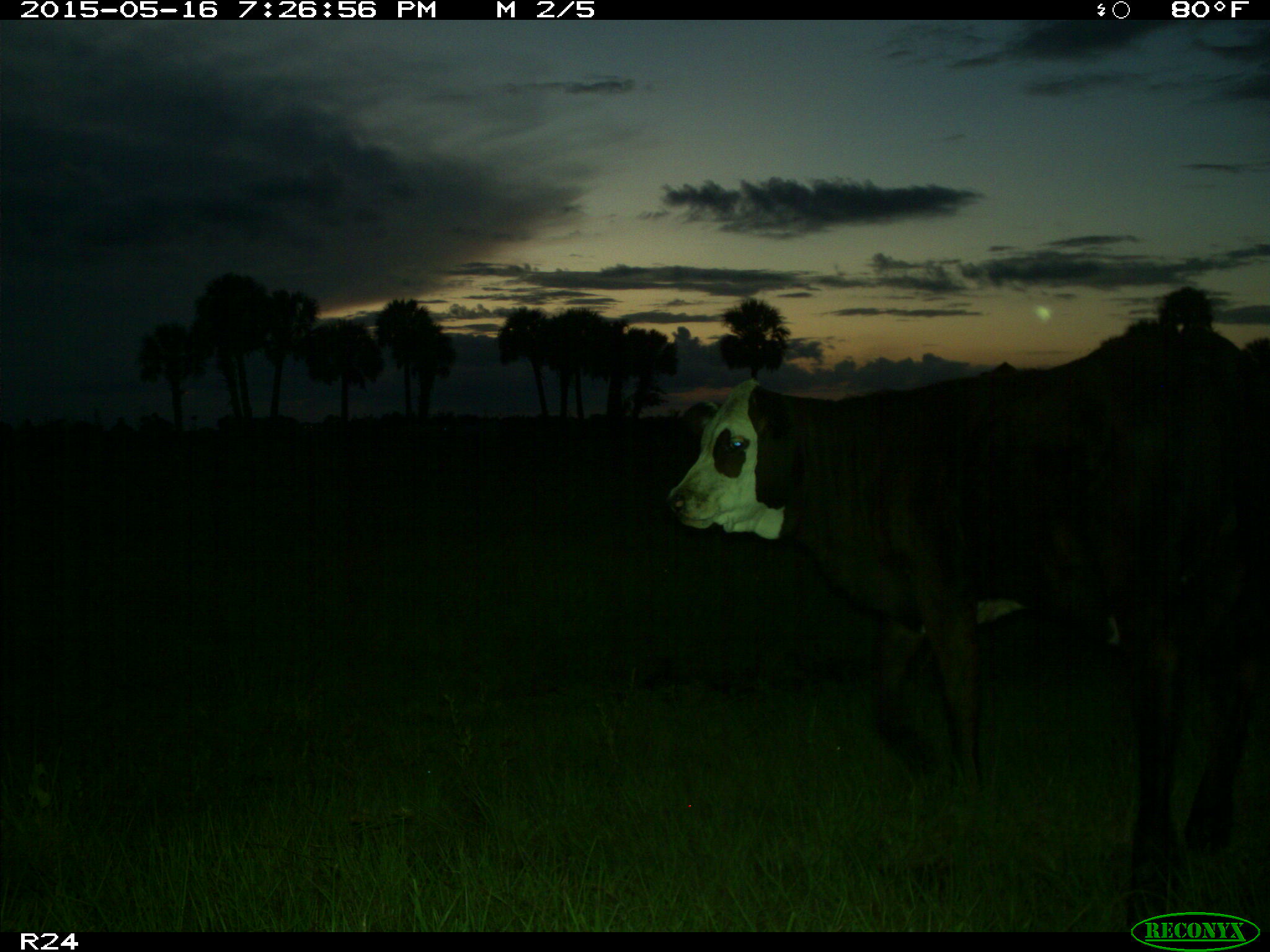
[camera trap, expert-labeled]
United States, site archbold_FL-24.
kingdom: Animalia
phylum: Chordata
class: Mammalia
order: Artiodactyla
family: Bovidae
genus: Bos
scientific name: Bos taurus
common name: domestic cow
Bos taurus (domestic cow).